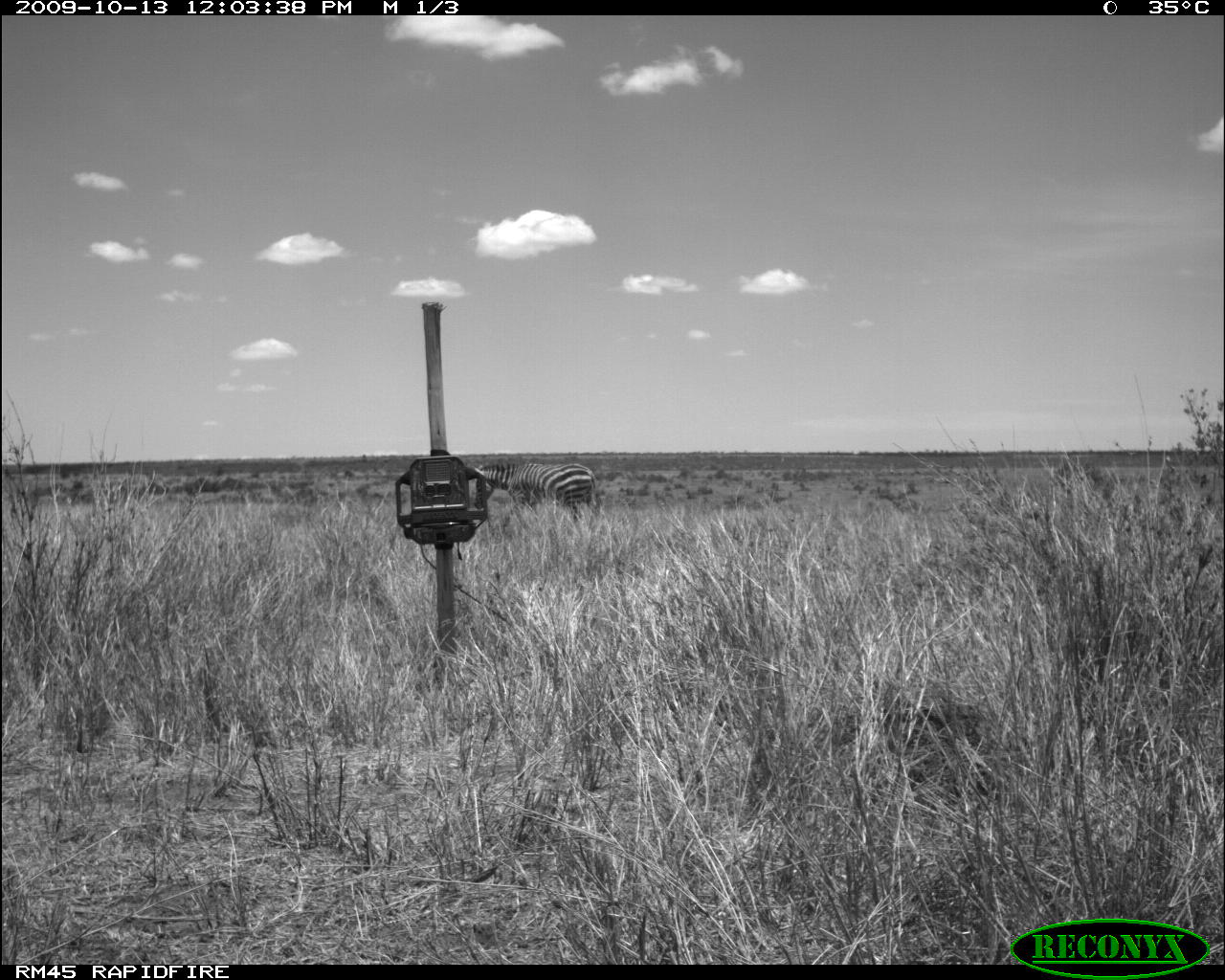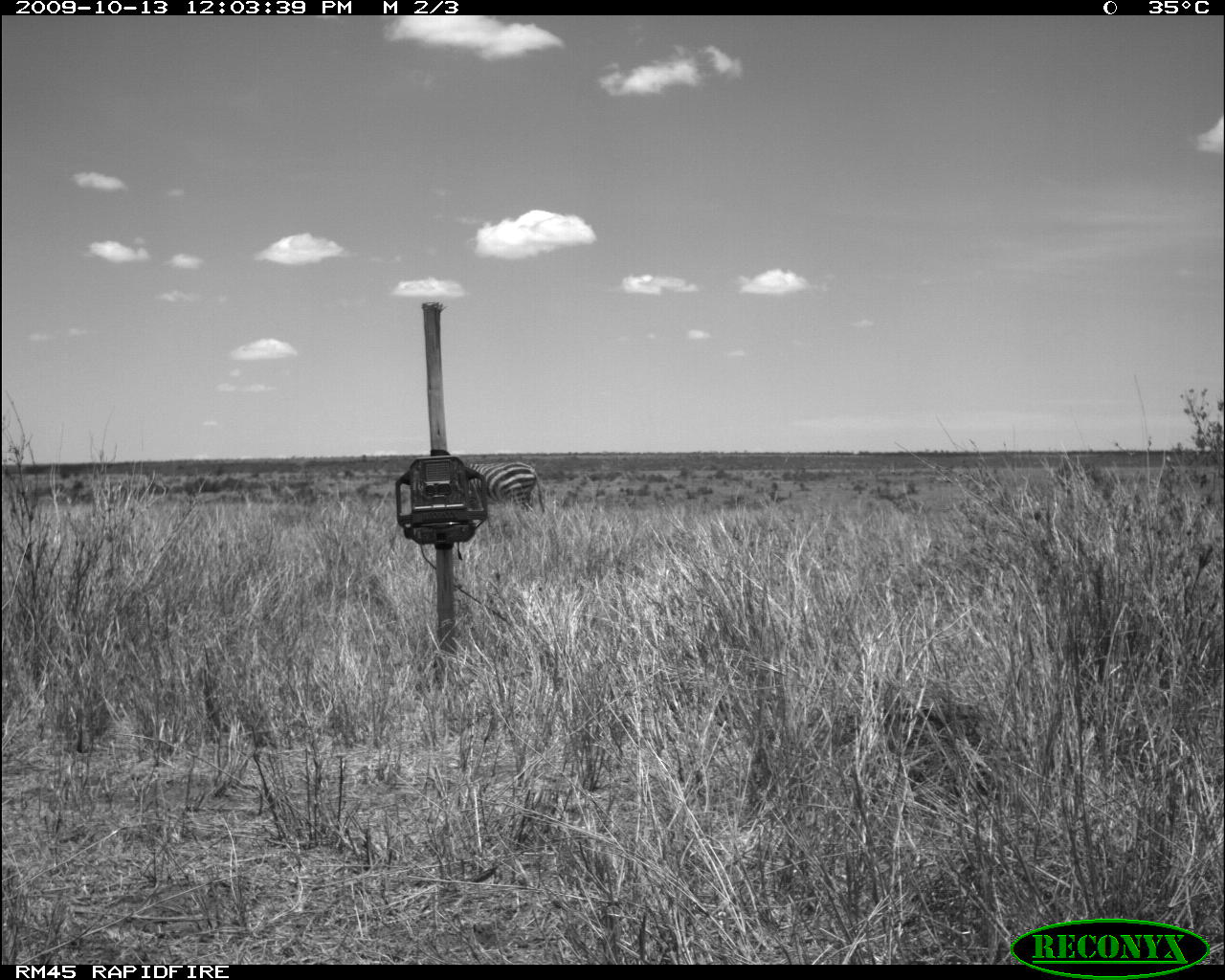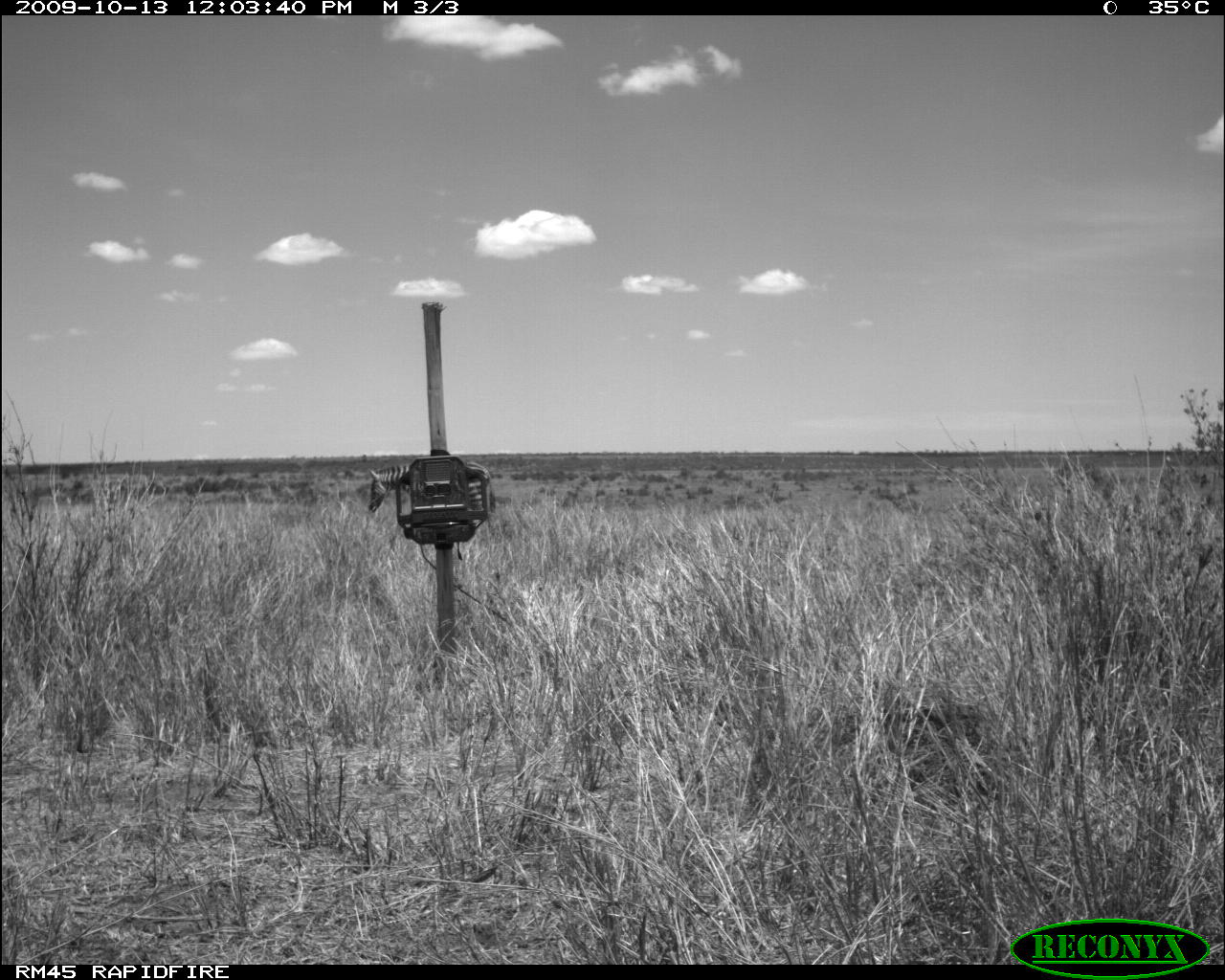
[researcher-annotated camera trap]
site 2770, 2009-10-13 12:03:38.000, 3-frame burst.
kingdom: Animalia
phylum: Chordata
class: Mammalia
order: Perissodactyla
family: Equidae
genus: Equus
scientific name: Equus quagga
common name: plains zebra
Equus quagga (plains zebra), count 1.